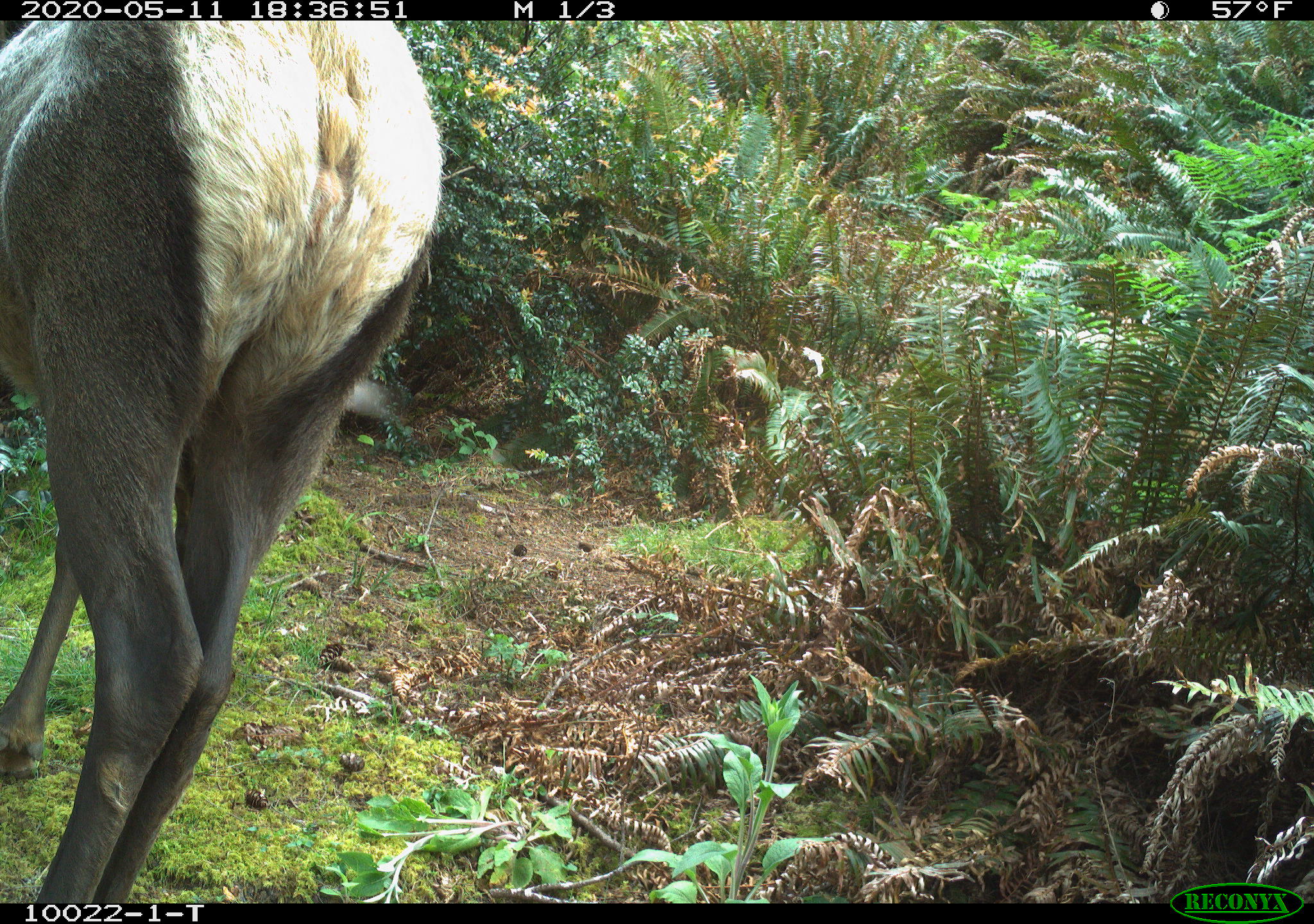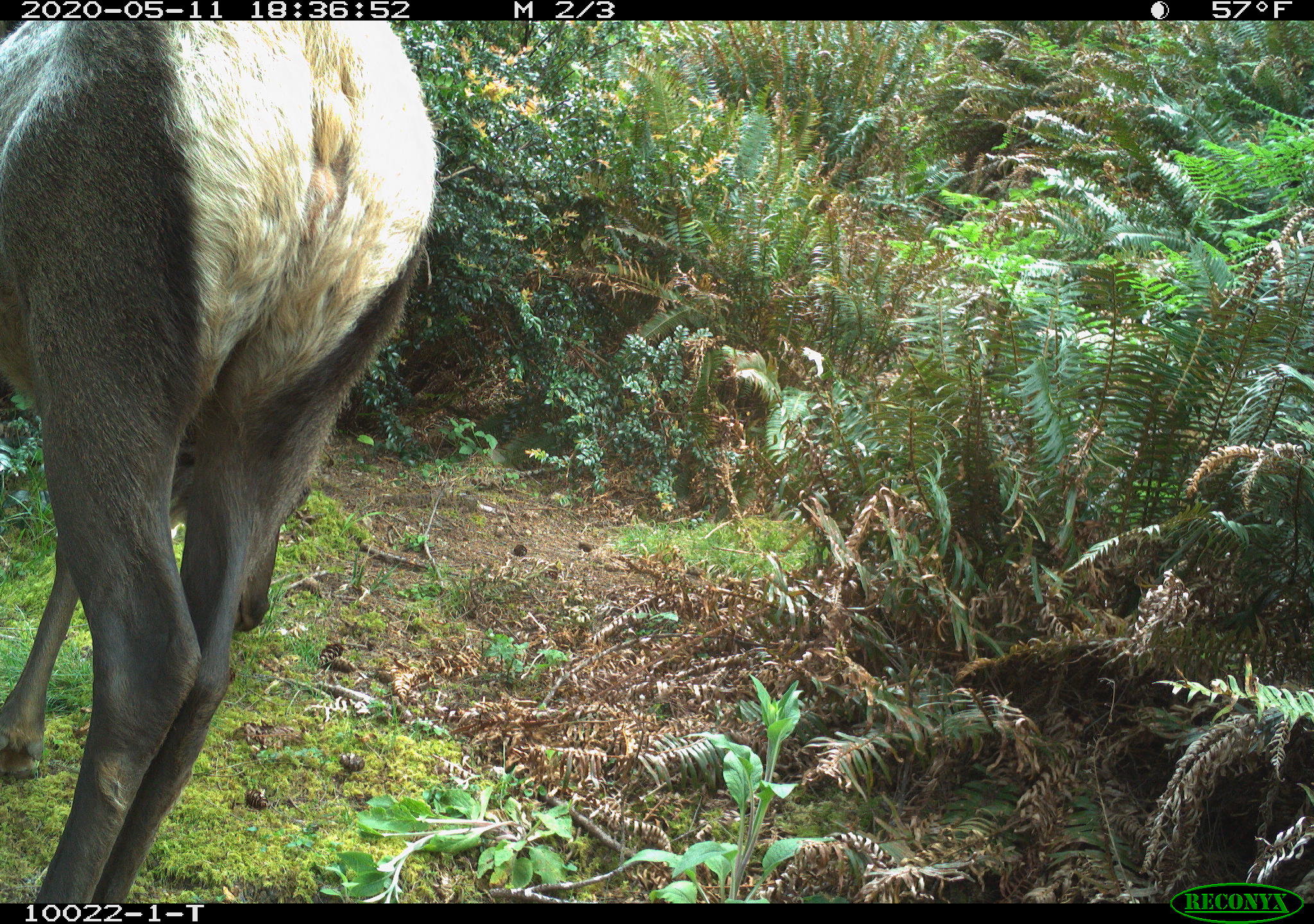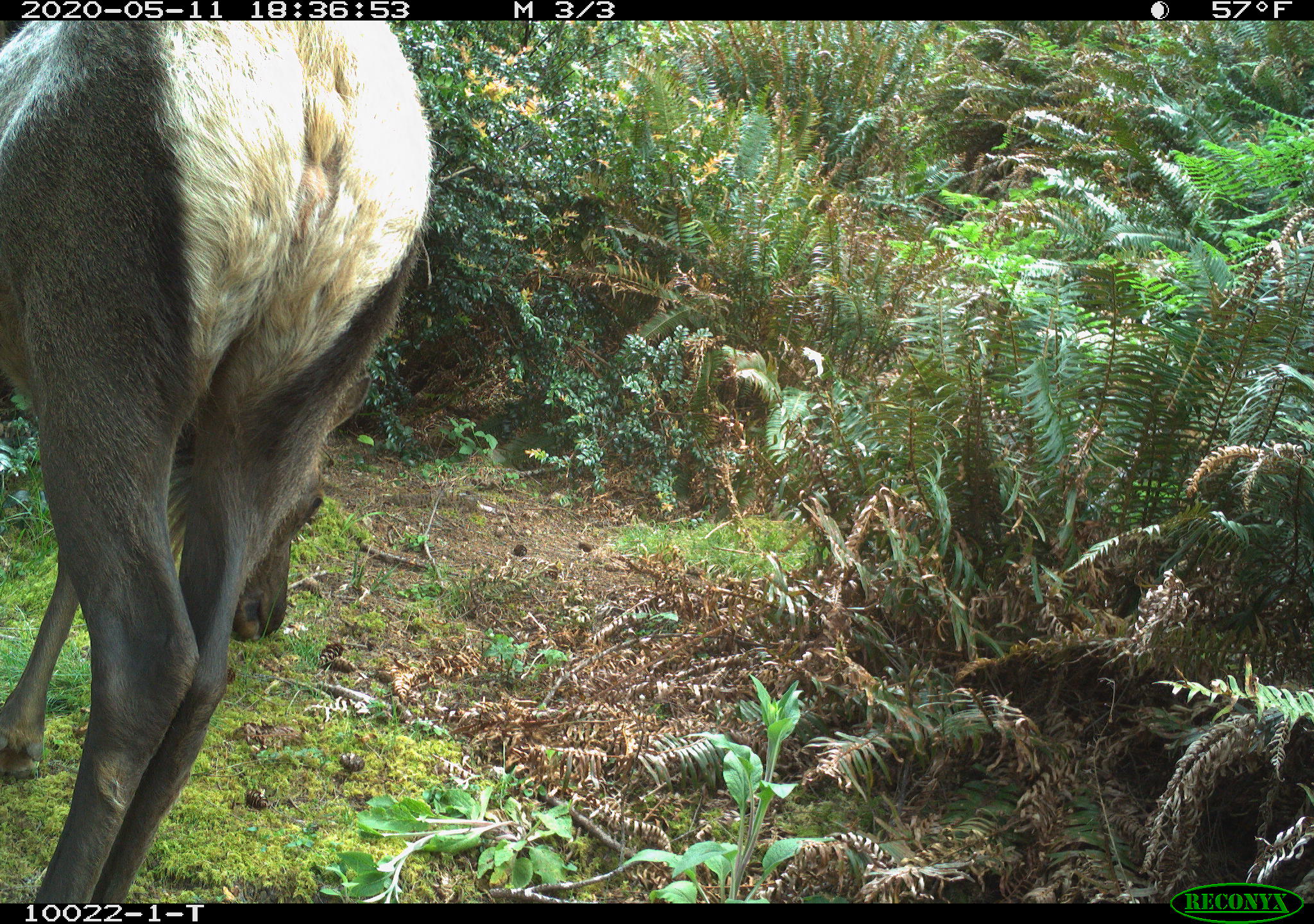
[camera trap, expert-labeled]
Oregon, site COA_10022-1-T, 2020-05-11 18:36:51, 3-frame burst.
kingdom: Animalia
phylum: Chordata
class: Mammalia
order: Artiodactyla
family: Cervidae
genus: Cervus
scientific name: Cervus canadensis roosevelti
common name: roosevelt elk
Roosevelt elk (Cervus canadensis roosevelti).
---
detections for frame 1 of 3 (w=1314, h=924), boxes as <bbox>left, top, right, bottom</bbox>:
roosevelt elk: <bbox>5, 31, 452, 895</bbox>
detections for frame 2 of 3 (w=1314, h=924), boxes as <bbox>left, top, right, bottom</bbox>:
roosevelt elk: <bbox>5, 26, 450, 893</bbox>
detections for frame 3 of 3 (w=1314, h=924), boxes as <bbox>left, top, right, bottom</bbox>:
roosevelt elk: <bbox>7, 28, 437, 890</bbox>